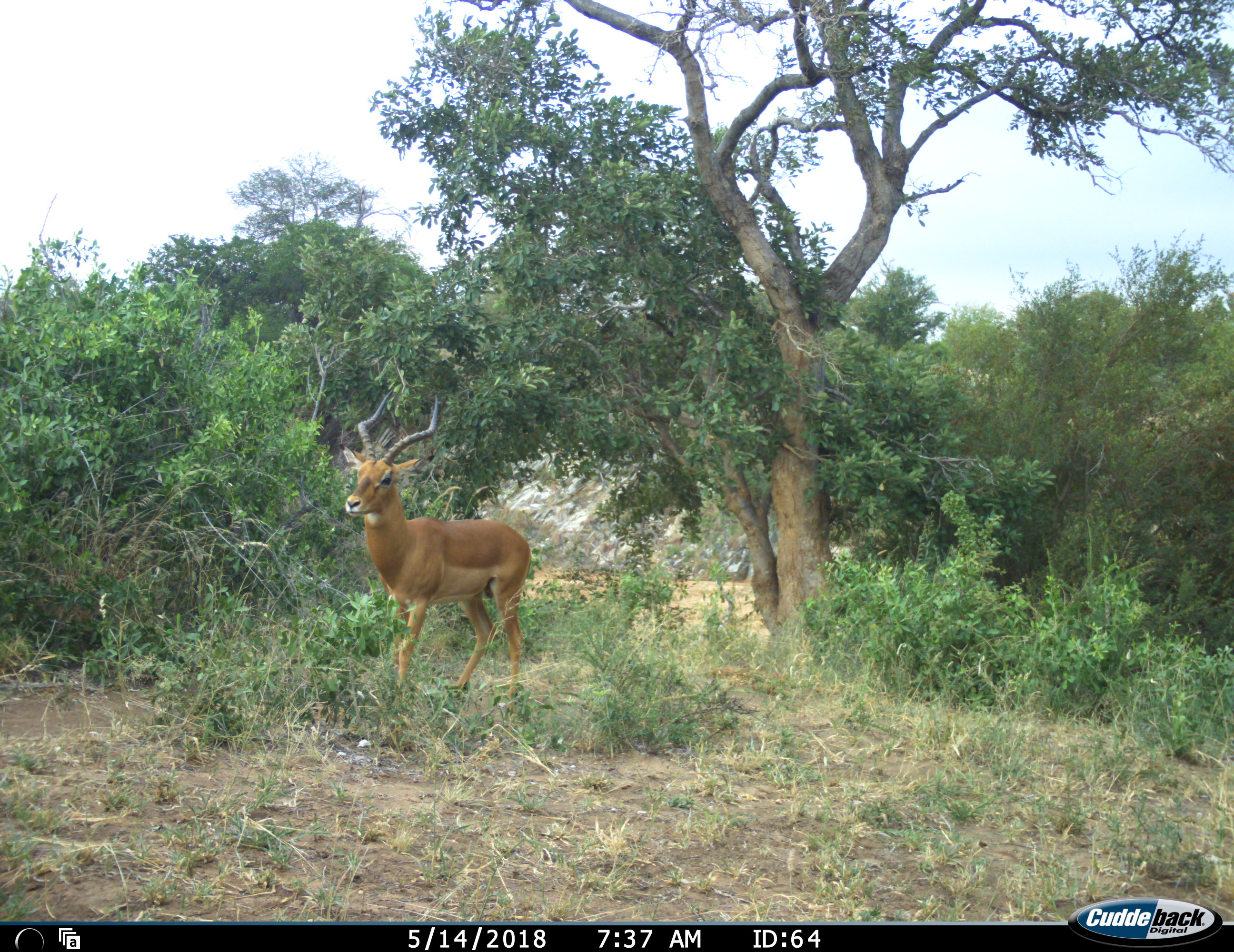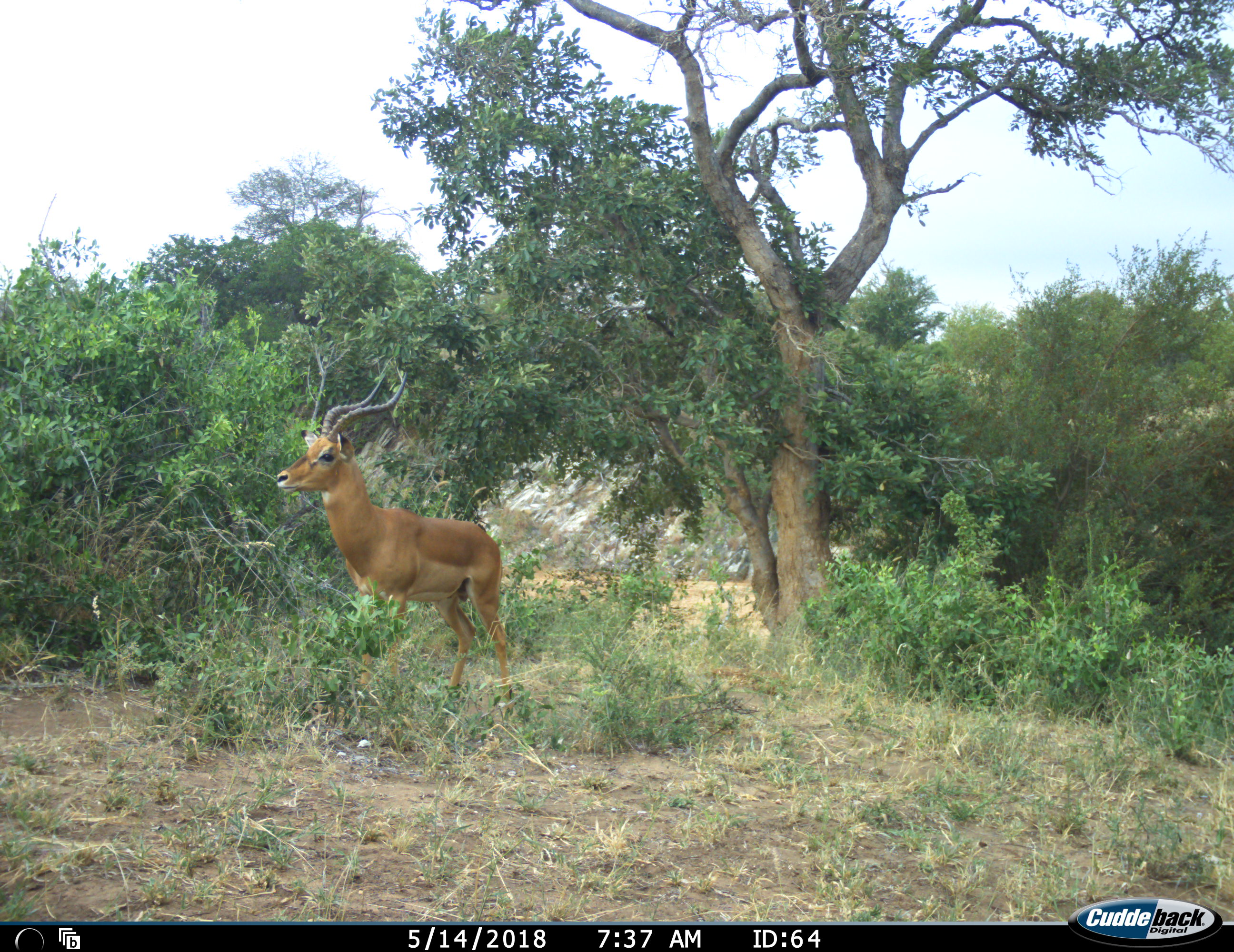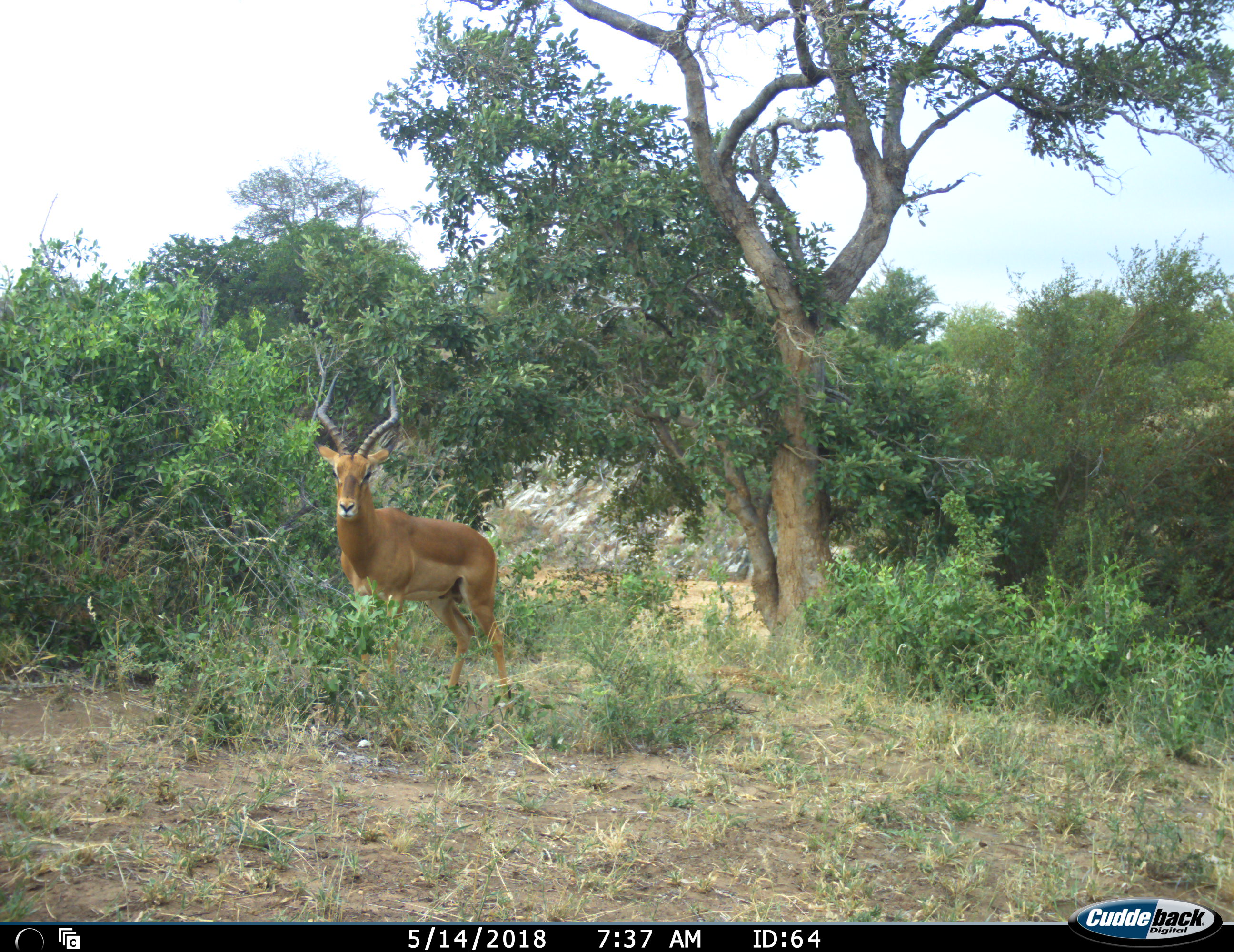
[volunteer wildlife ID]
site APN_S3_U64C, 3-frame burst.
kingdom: Animalia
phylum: Chordata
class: Mammalia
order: Artiodactyla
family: Bovidae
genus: Aepyceros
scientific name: Aepyceros melampus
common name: impala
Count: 1.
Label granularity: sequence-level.